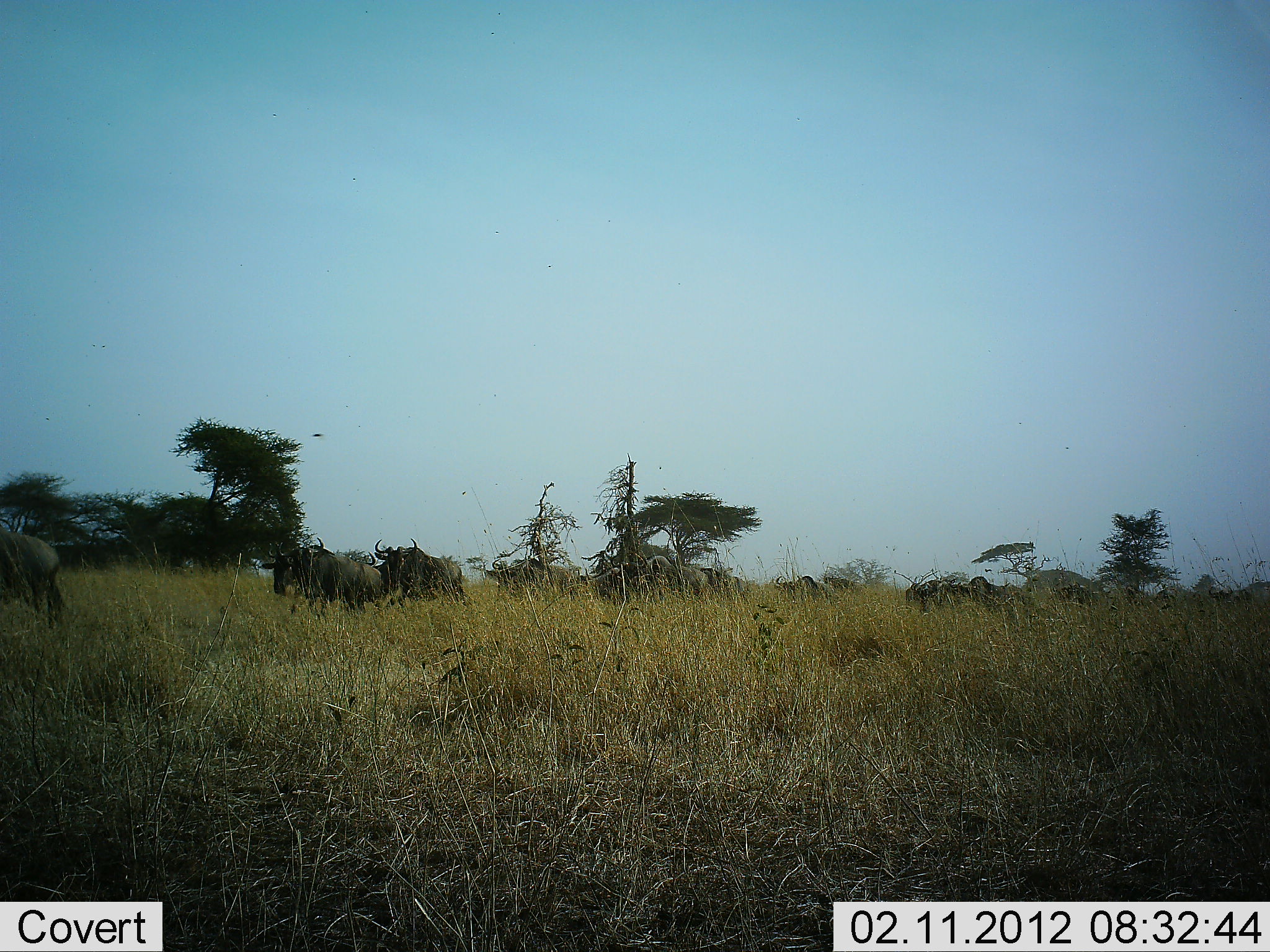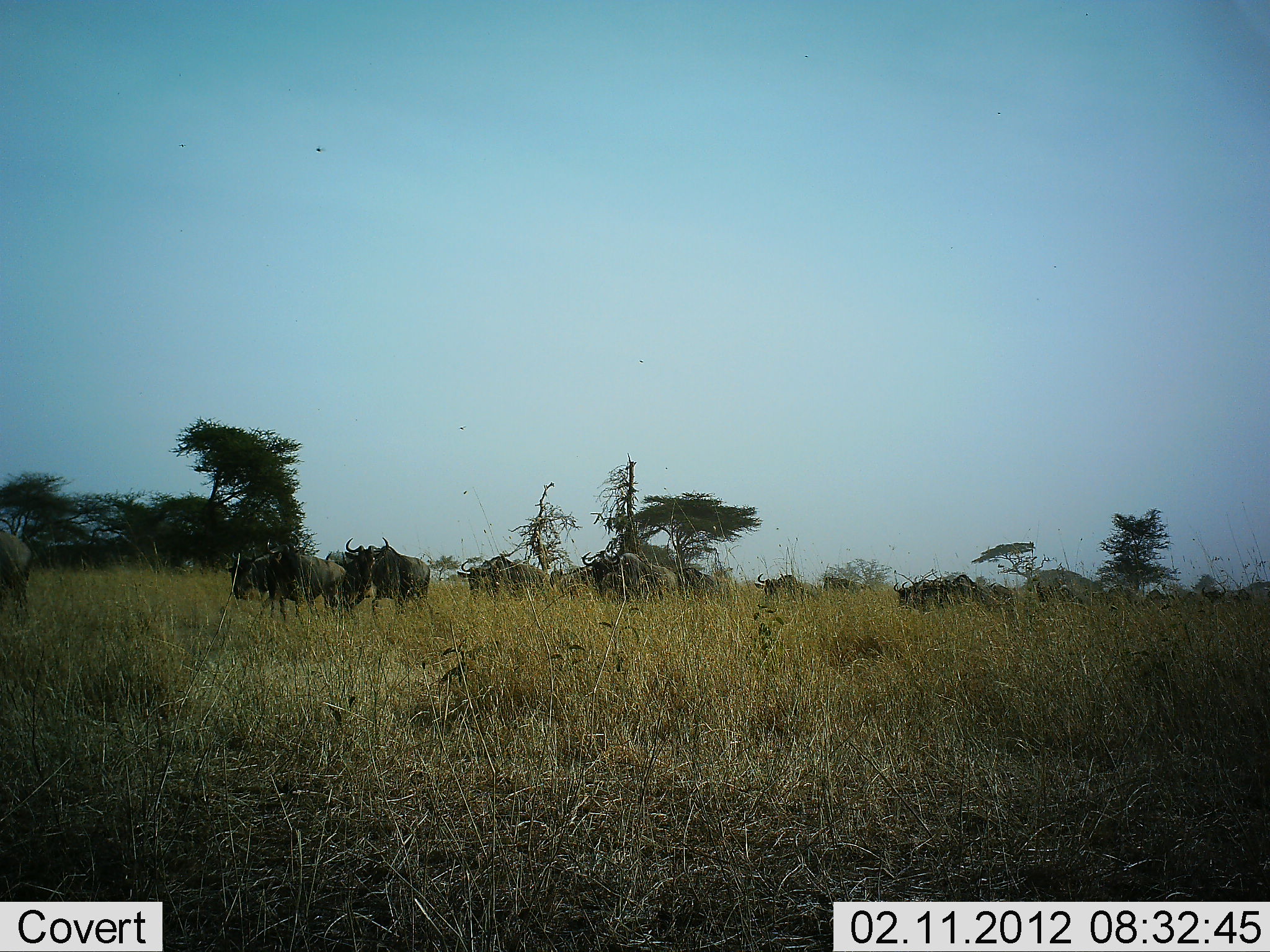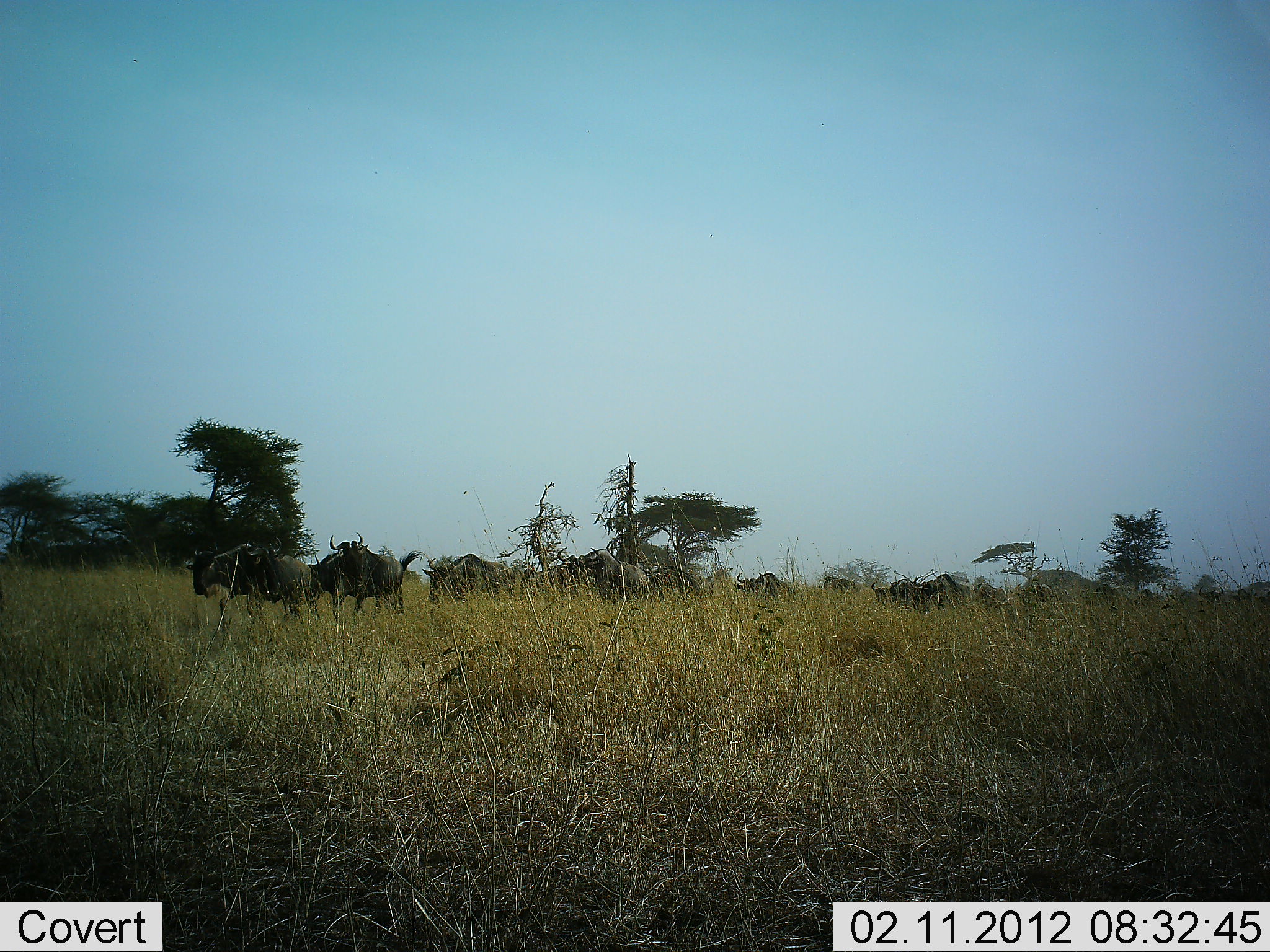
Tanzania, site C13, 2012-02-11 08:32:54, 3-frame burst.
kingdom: Animalia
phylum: Chordata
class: Mammalia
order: Artiodactyla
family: Bovidae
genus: Connochaetes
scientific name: Connochaetes taurinus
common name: blue wildebeest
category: wildebeest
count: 11-50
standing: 4%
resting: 4%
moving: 92%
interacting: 0%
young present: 0%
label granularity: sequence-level